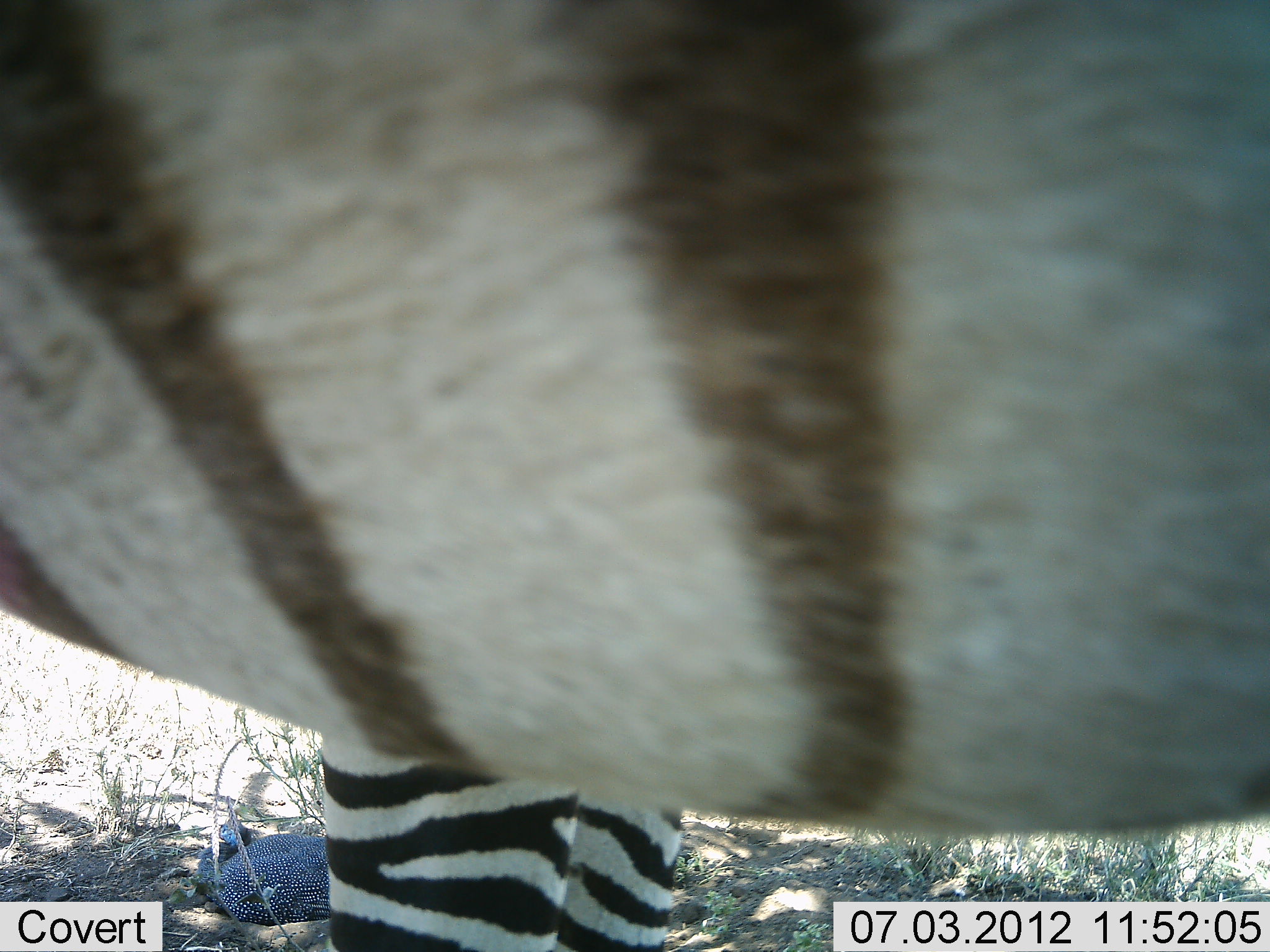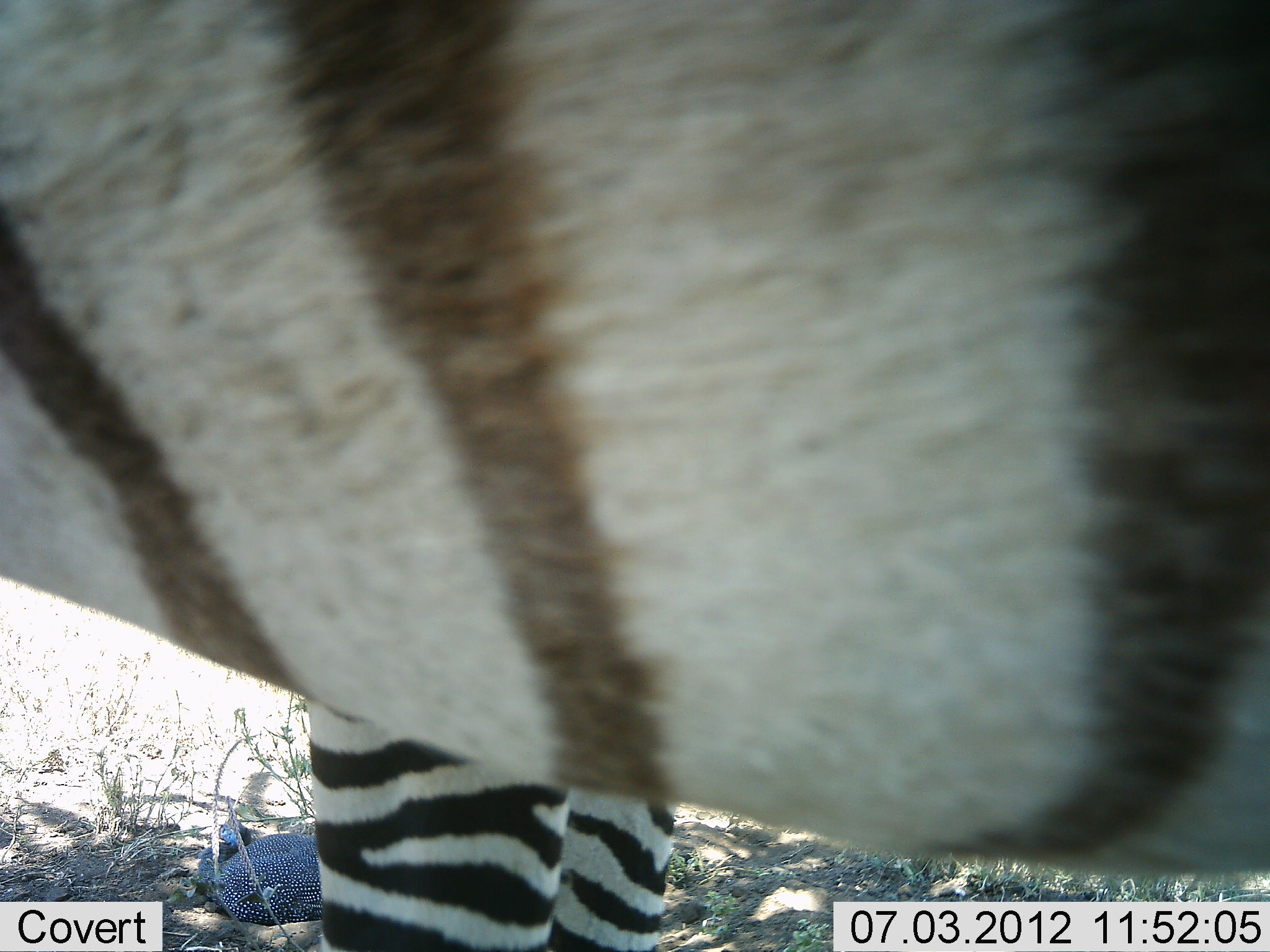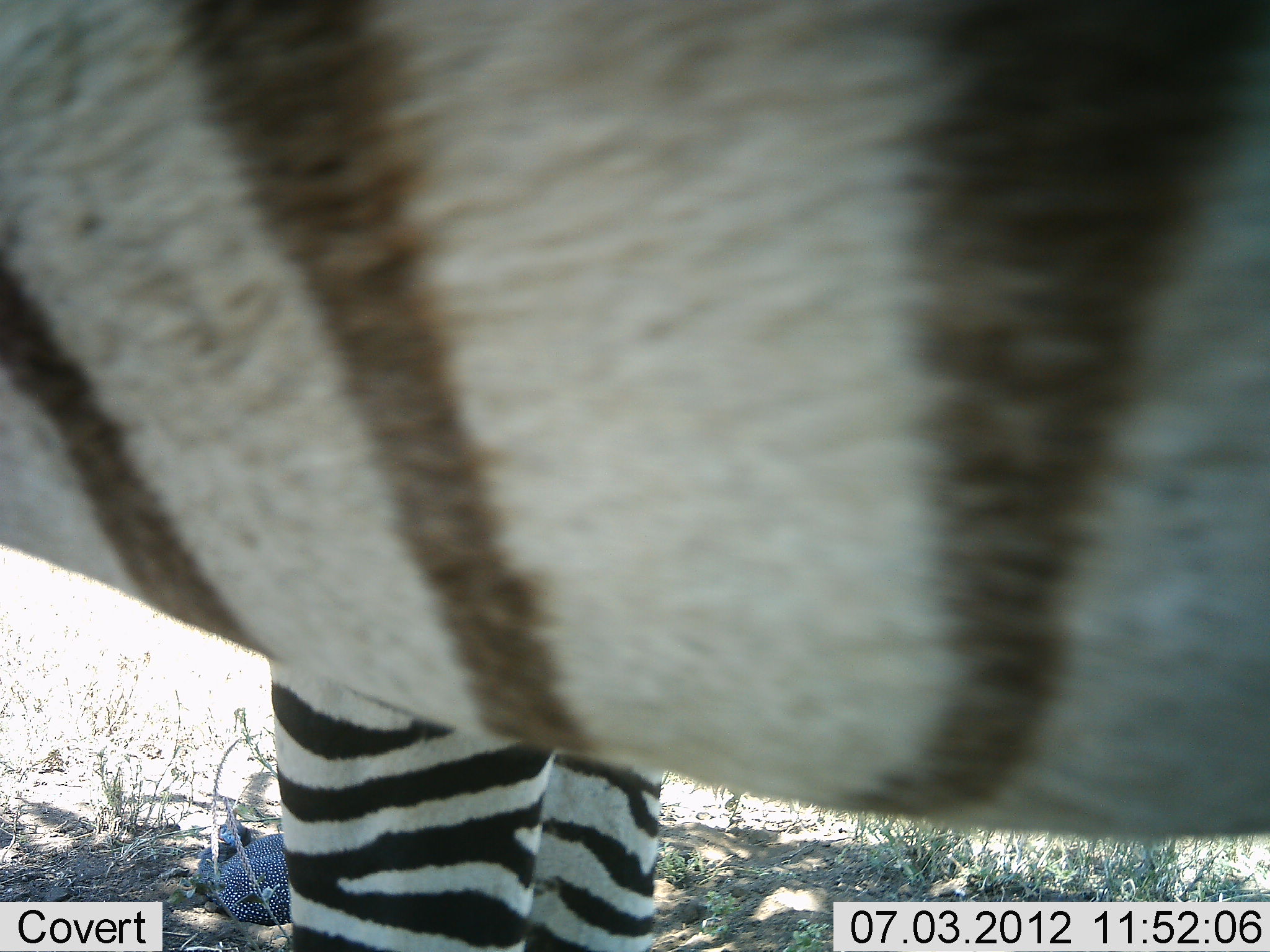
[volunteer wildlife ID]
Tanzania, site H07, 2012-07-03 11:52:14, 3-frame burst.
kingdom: Animalia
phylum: Chordata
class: Mammalia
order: Perissodactyla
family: Equidae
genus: Equus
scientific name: Equus quagga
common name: plains zebra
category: zebra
Zebra (plains zebra) (Equus quagga), count 1. Behavior (volunteer vote fractions): standing 92%, resting 0%, moving 8%, interacting 0%. Young present (vote fraction): 0%. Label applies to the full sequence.